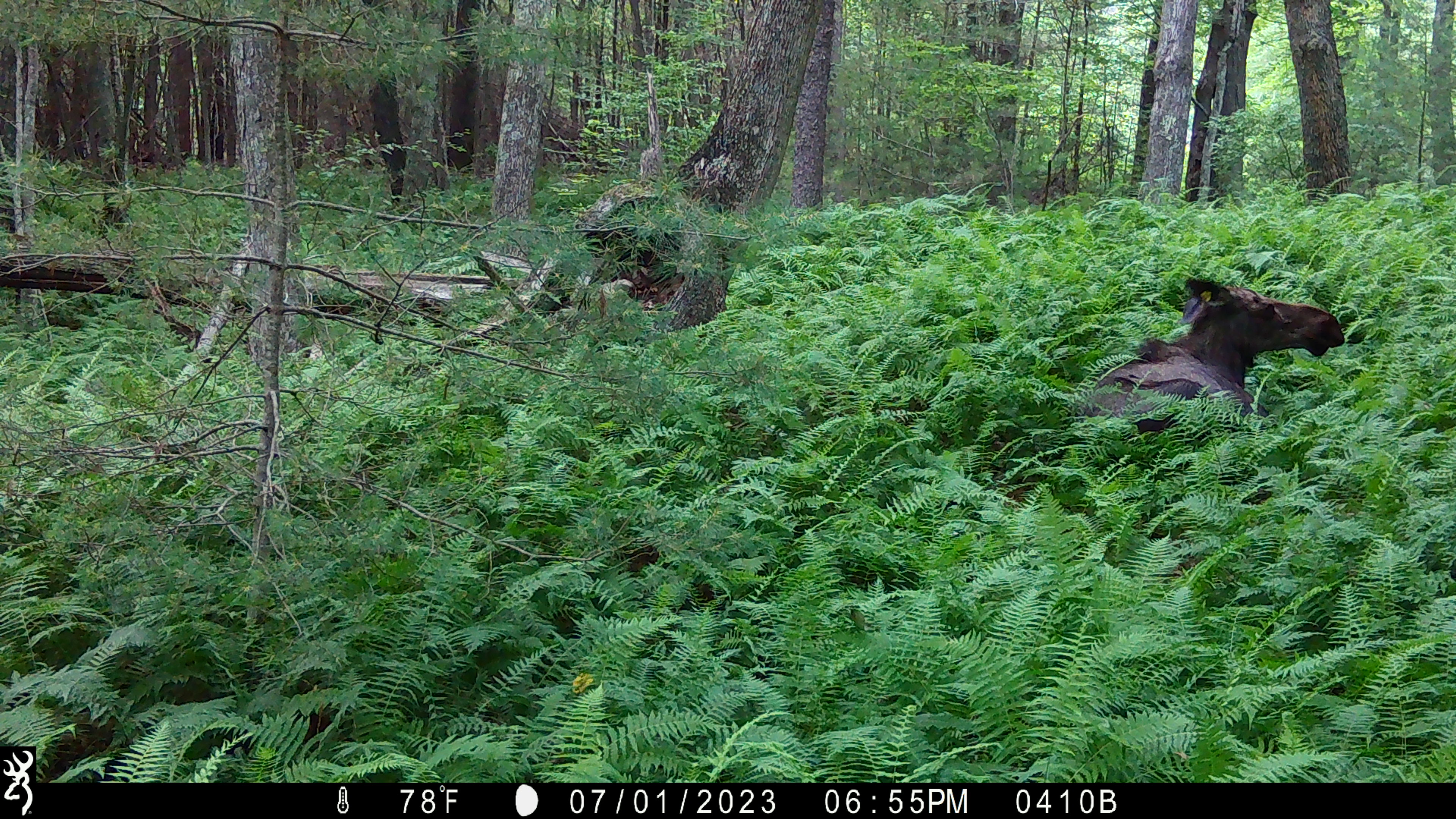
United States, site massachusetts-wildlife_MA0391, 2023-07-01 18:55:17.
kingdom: Animalia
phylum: Chordata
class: Mammalia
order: Artiodactyla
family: Cervidae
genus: Alces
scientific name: Alces alces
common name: moose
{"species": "moose (Alces alces)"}